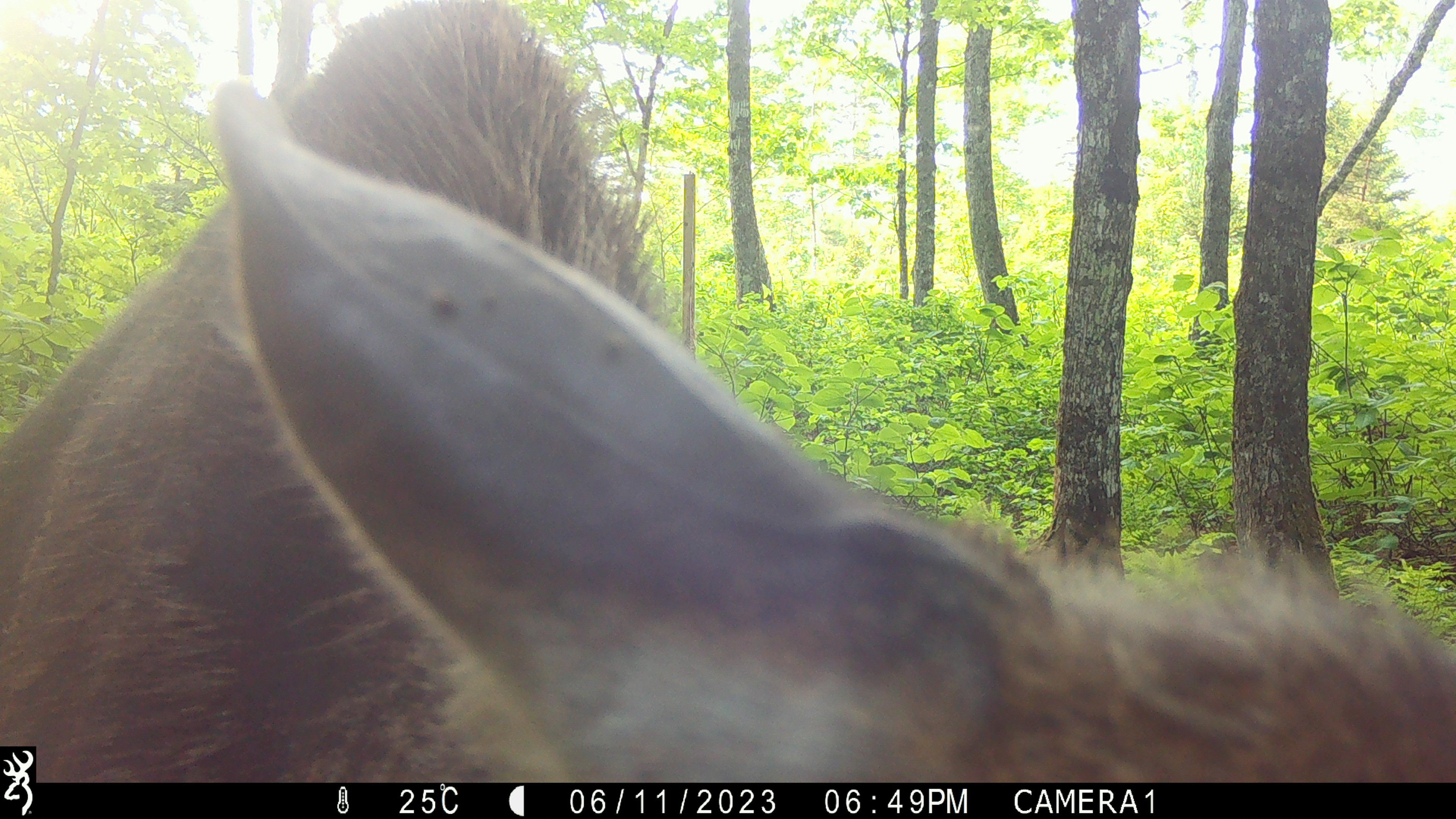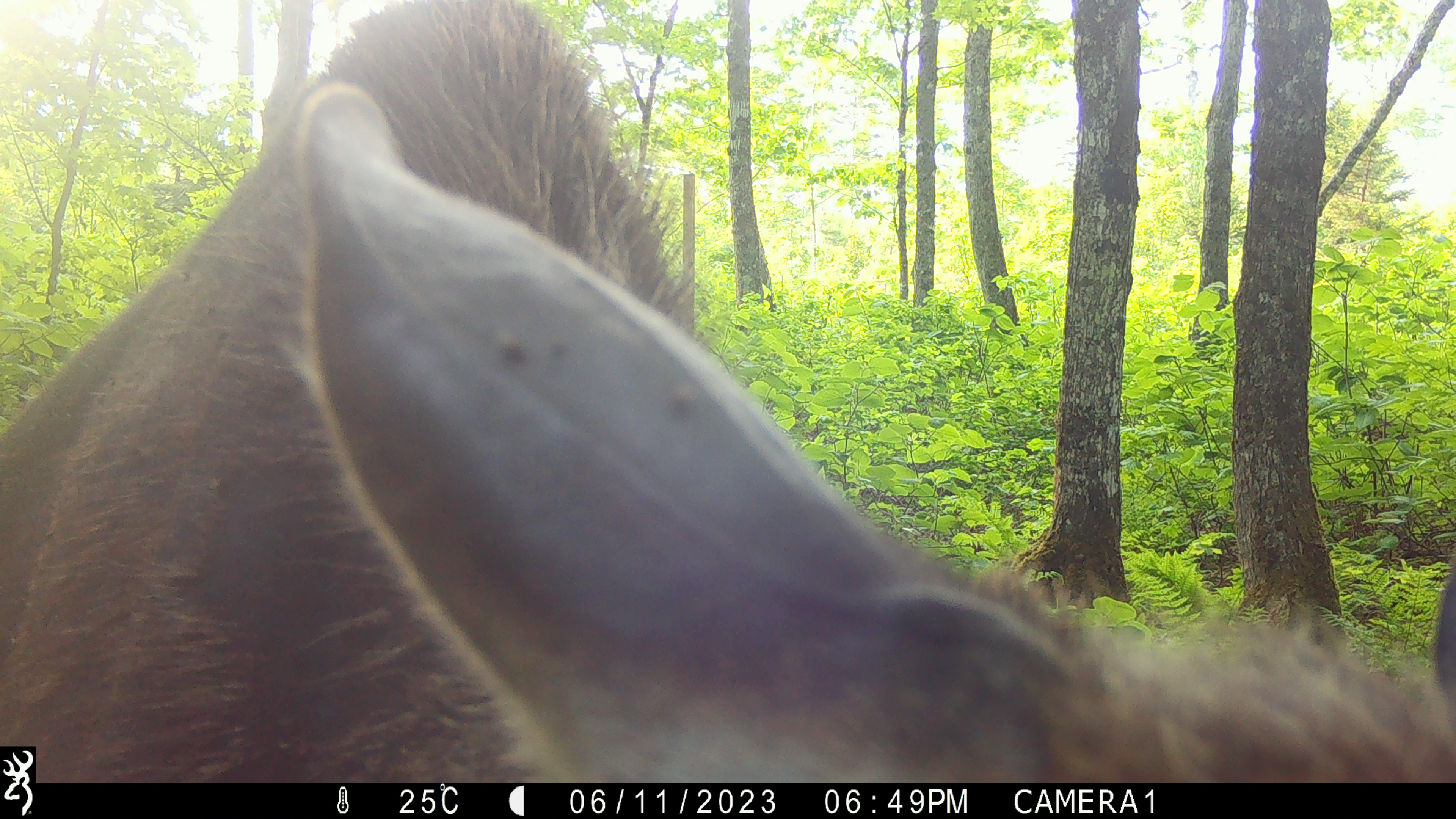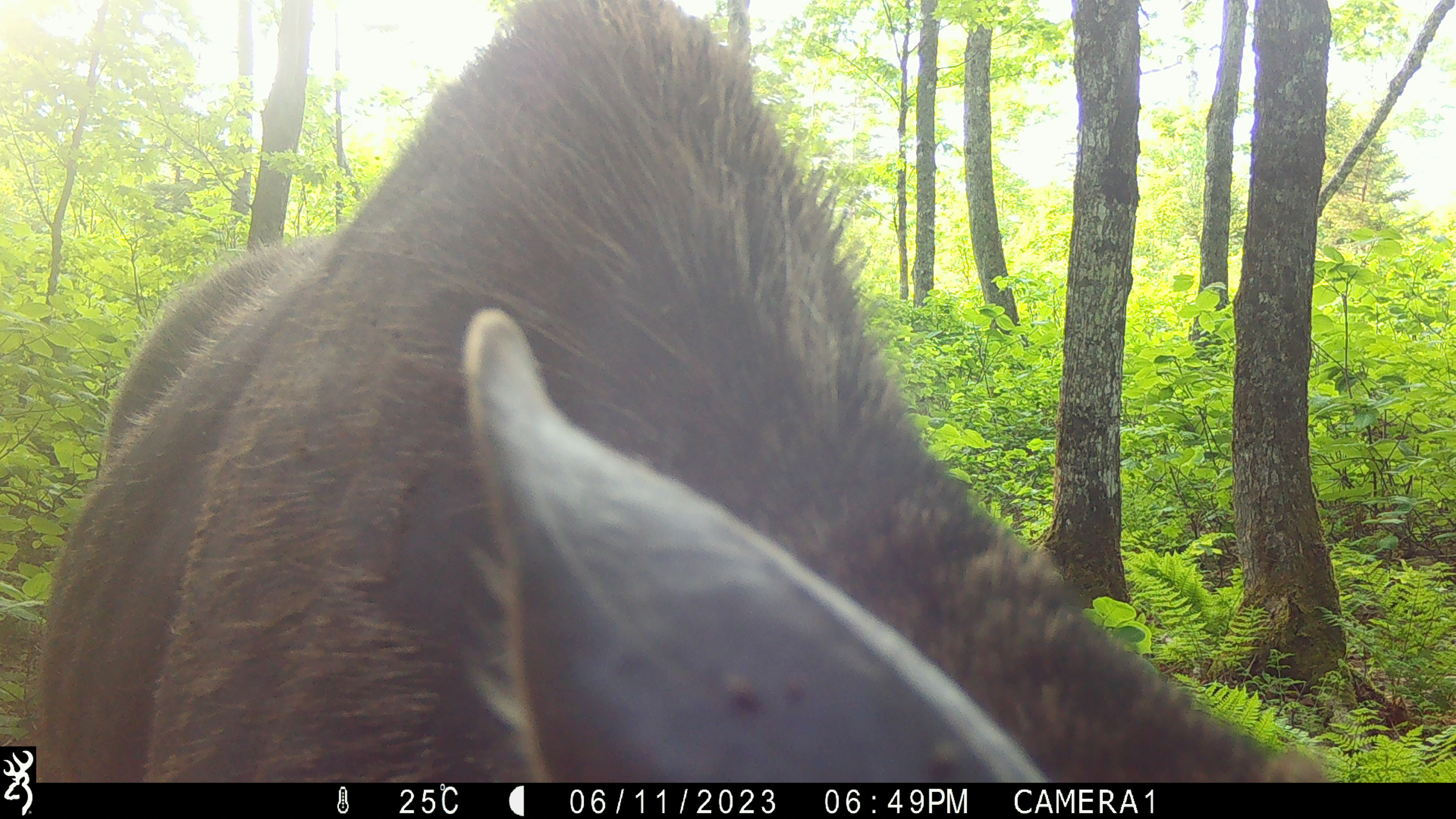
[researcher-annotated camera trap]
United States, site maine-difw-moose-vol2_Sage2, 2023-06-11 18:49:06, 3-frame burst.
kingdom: Animalia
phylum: Chordata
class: Mammalia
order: Artiodactyla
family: Cervidae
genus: Alces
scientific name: Alces alces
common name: moose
Moose (Alces alces).